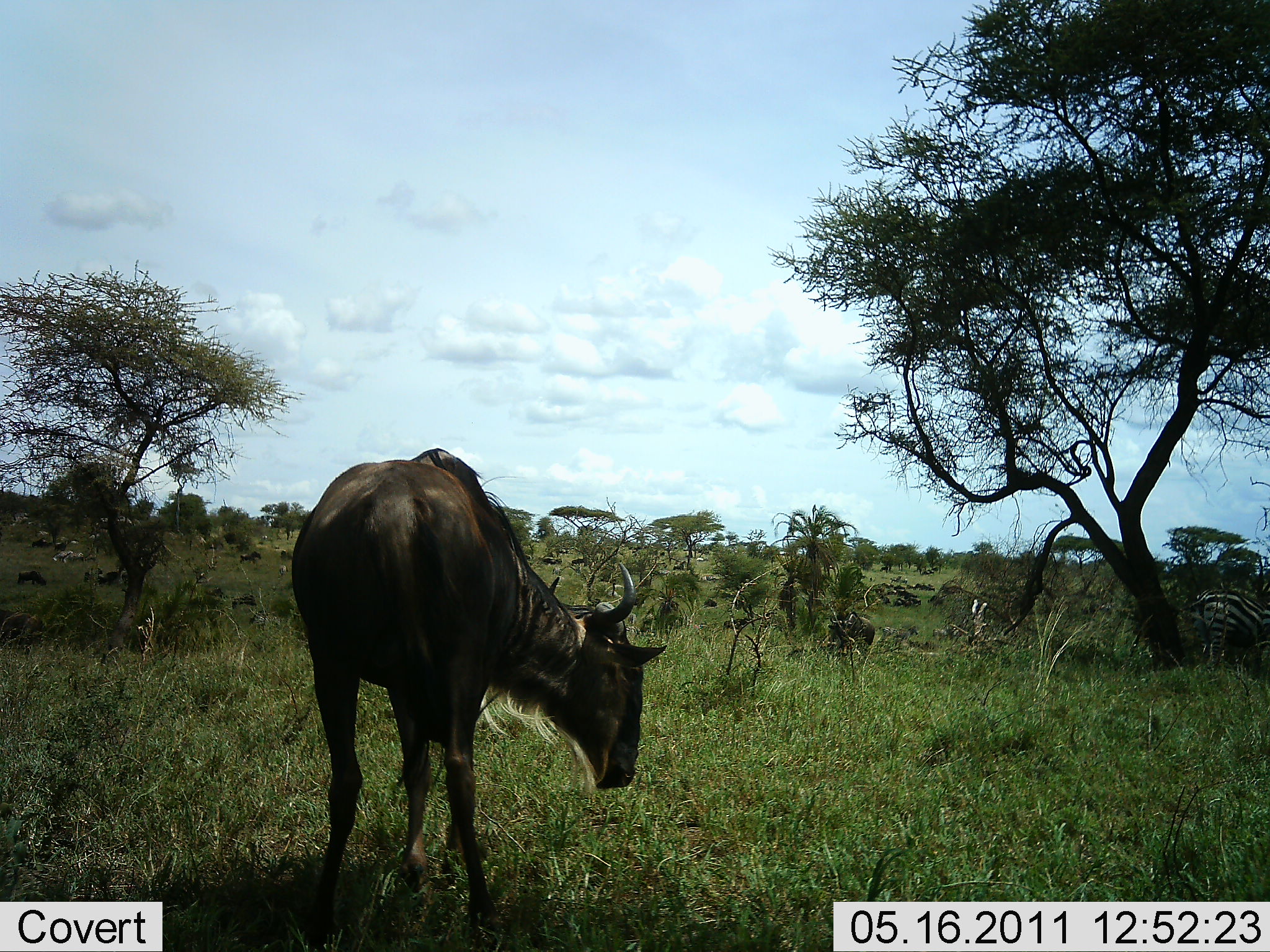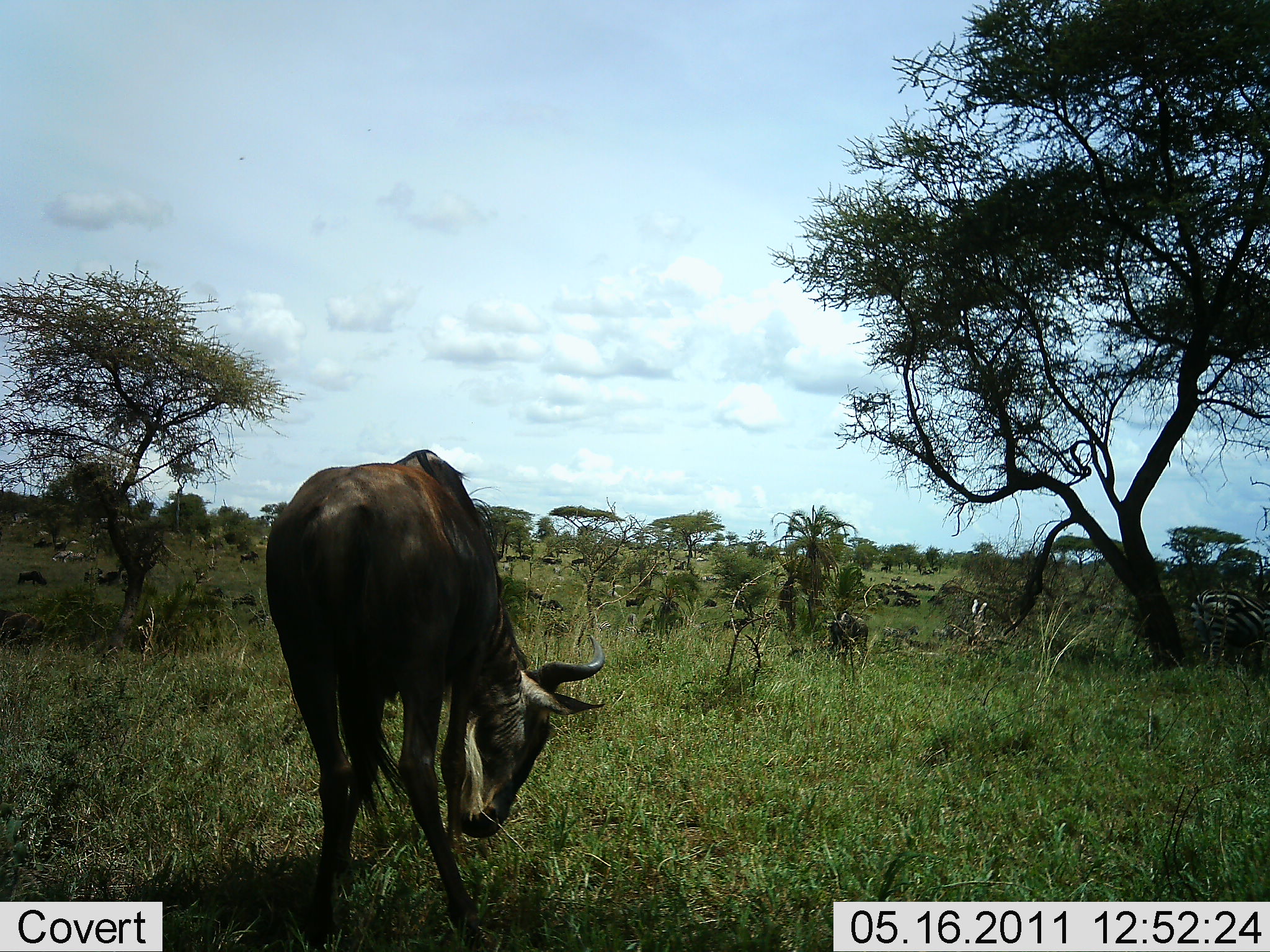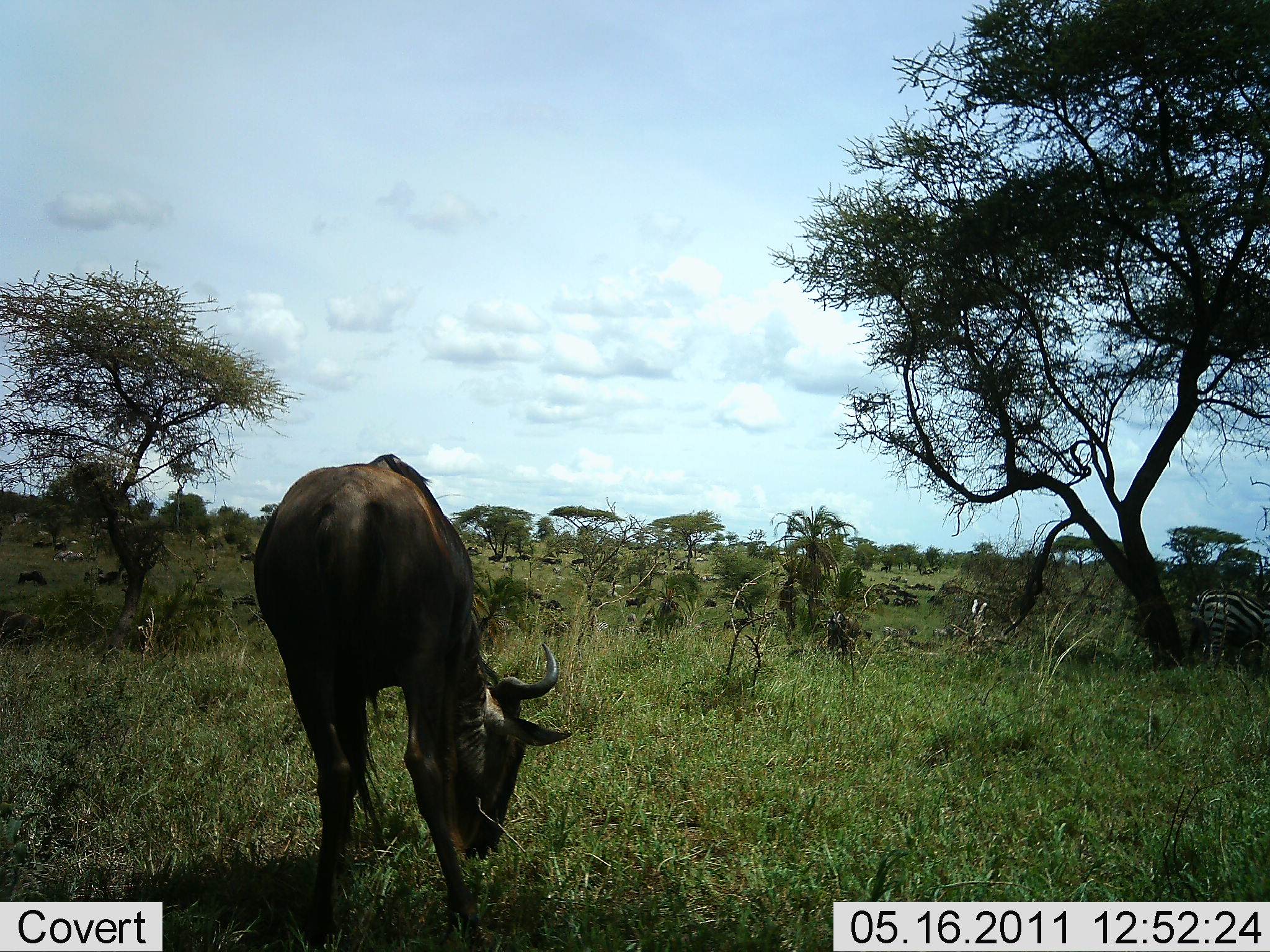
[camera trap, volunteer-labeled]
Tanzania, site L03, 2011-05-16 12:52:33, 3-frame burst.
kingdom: Animalia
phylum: Chordata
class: Mammalia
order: Artiodactyla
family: Bovidae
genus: Connochaetes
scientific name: Connochaetes taurinus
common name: blue wildebeest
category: wildebeest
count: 2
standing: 55%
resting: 10%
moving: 10%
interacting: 0%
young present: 0%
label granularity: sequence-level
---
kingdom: Animalia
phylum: Chordata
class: Mammalia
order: Perissodactyla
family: Equidae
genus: Equus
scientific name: Equus quagga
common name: plains zebra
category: zebra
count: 1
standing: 70%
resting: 0%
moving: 0%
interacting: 0%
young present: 0%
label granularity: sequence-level